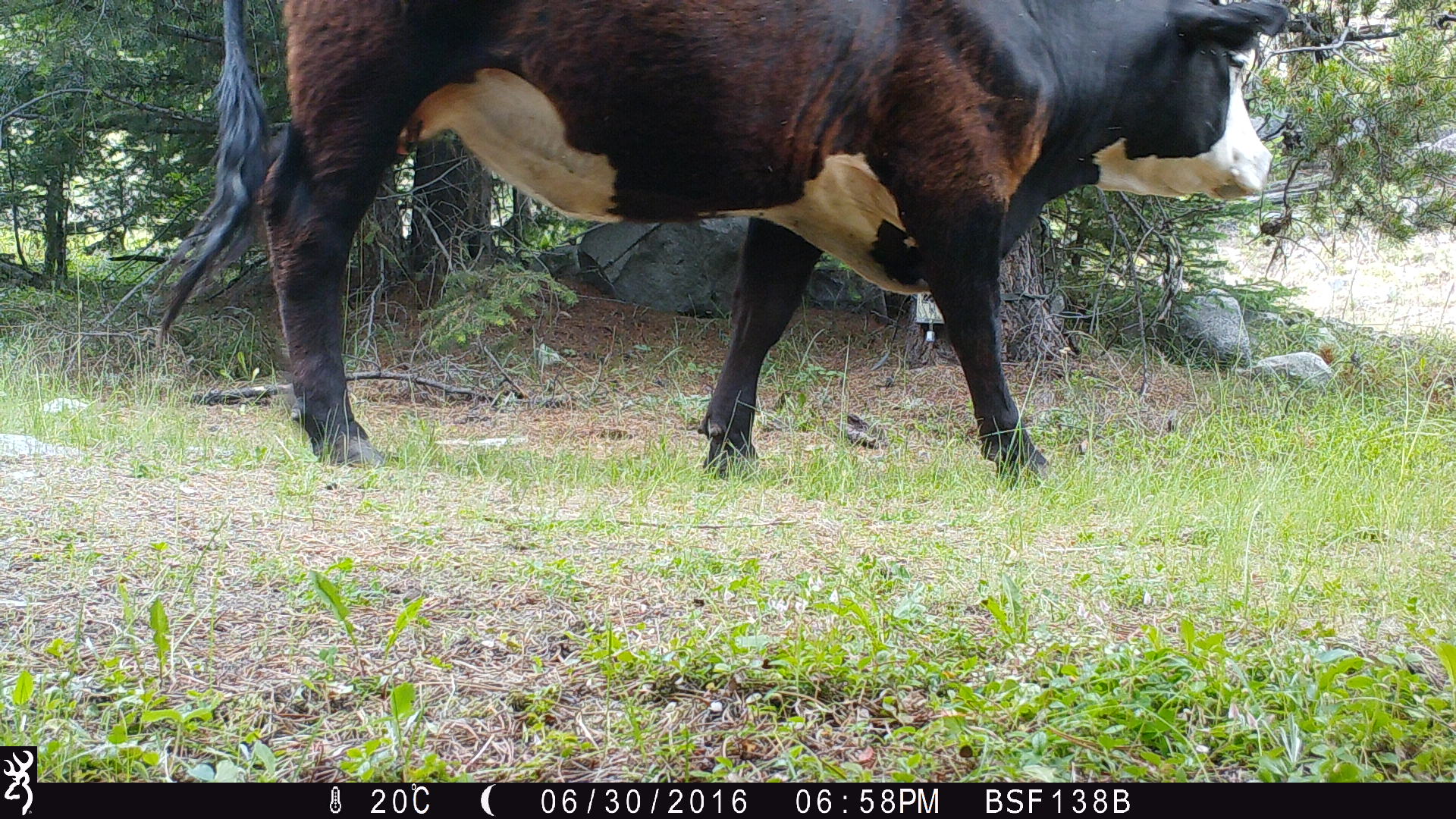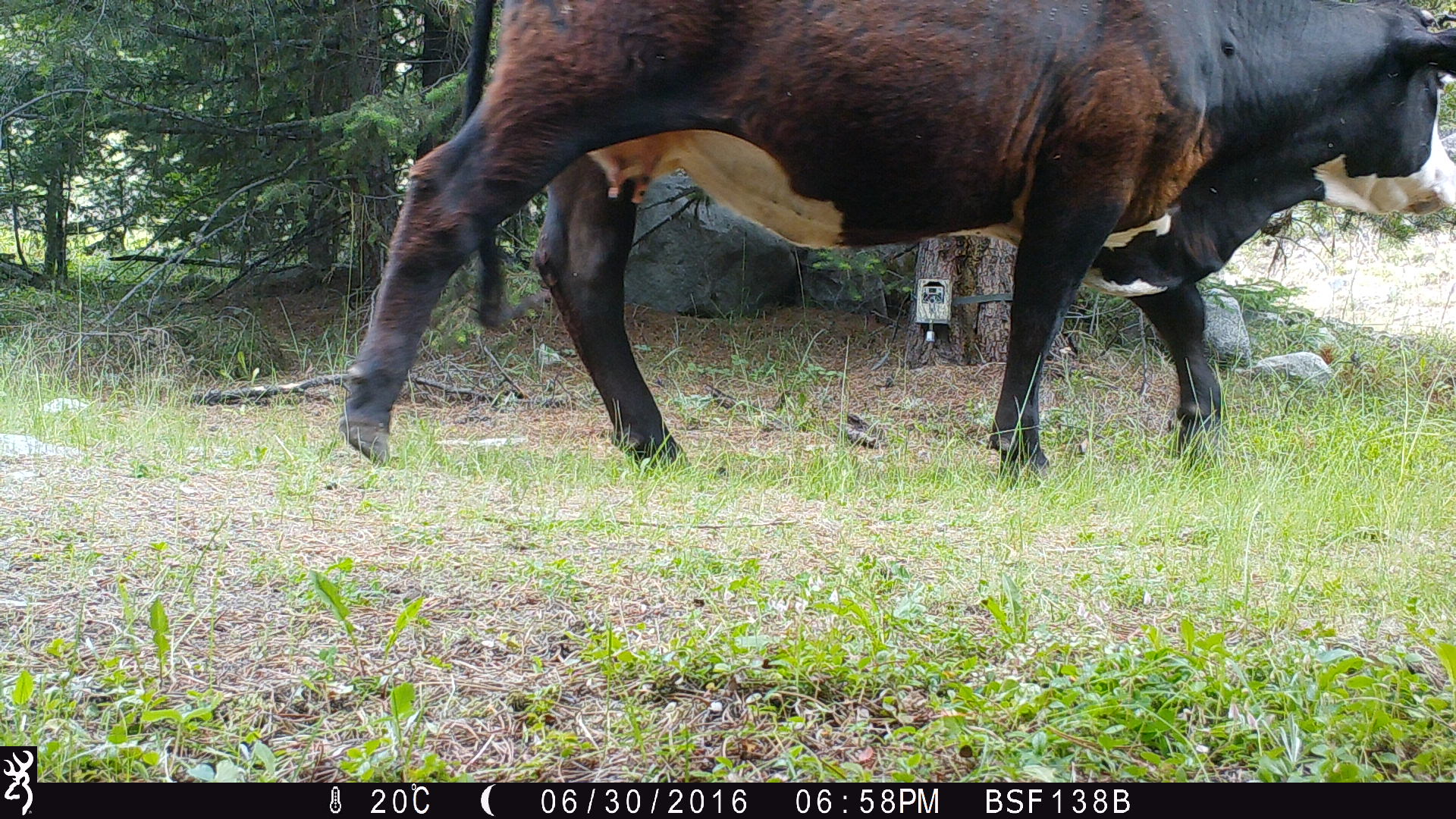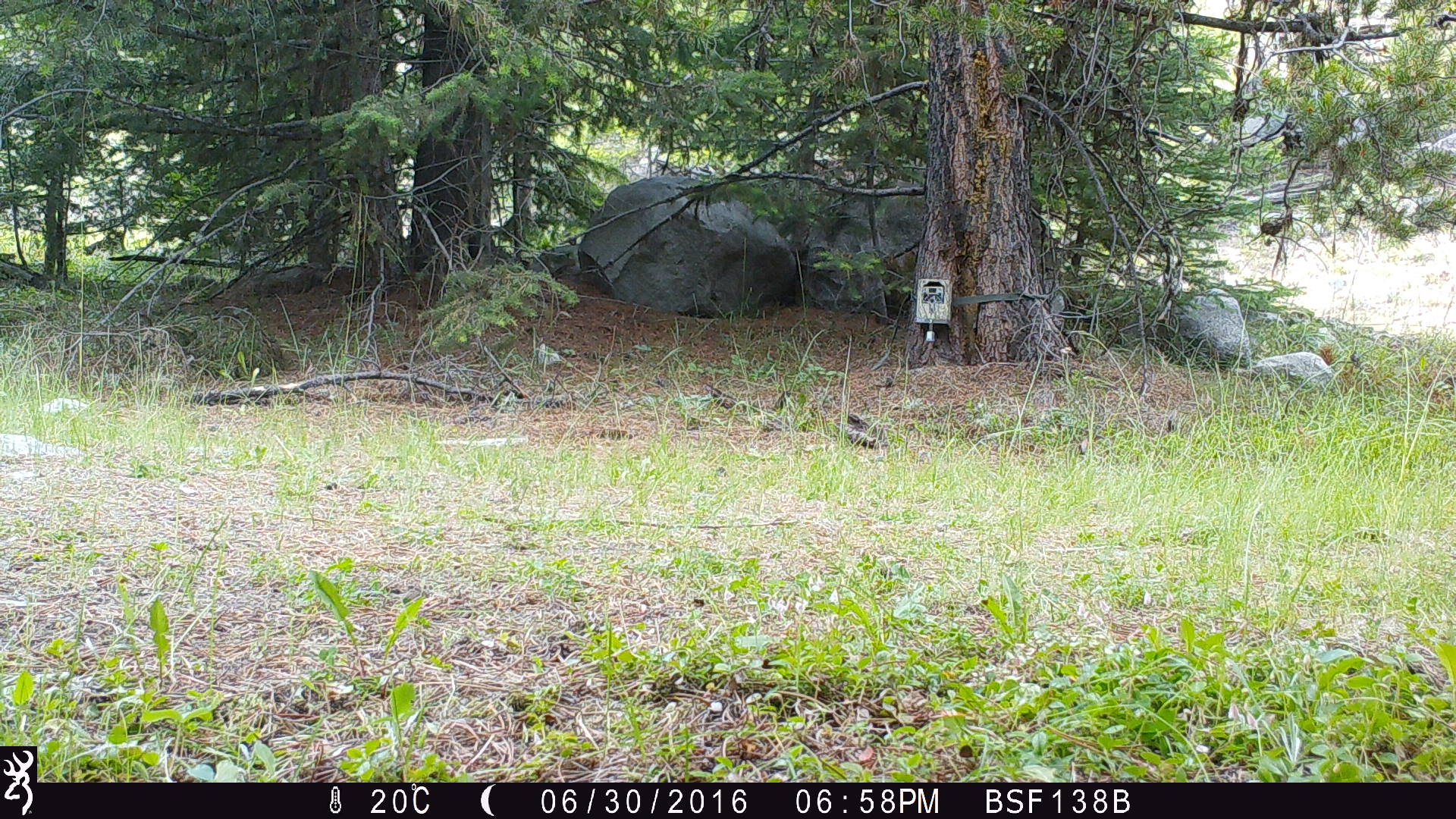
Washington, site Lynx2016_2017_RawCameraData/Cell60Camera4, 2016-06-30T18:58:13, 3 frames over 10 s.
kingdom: Animalia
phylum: Chordata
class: Mammalia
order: Artiodactyla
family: Bovidae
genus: Bos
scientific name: Bos taurus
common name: domestic cattle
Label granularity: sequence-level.